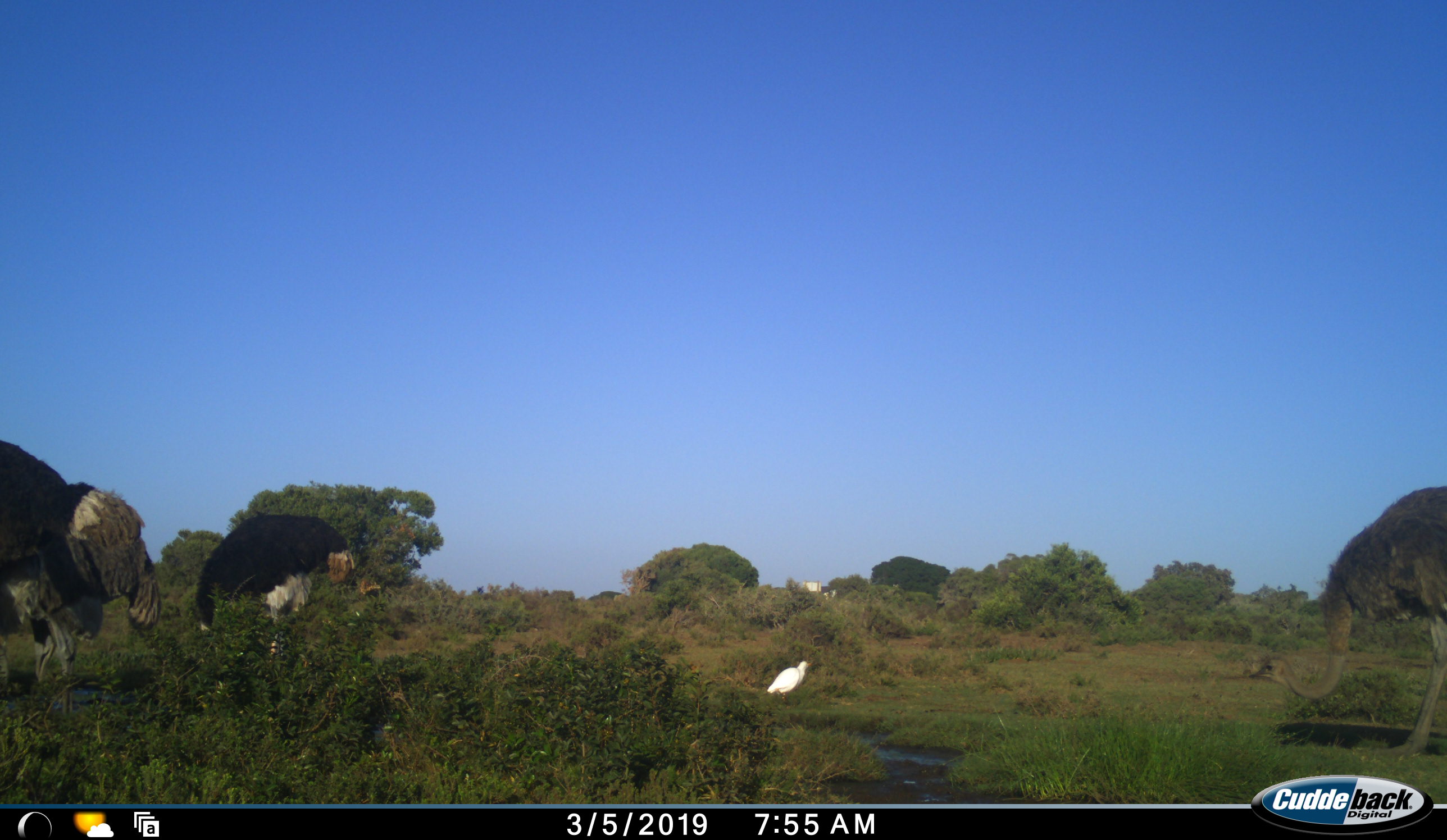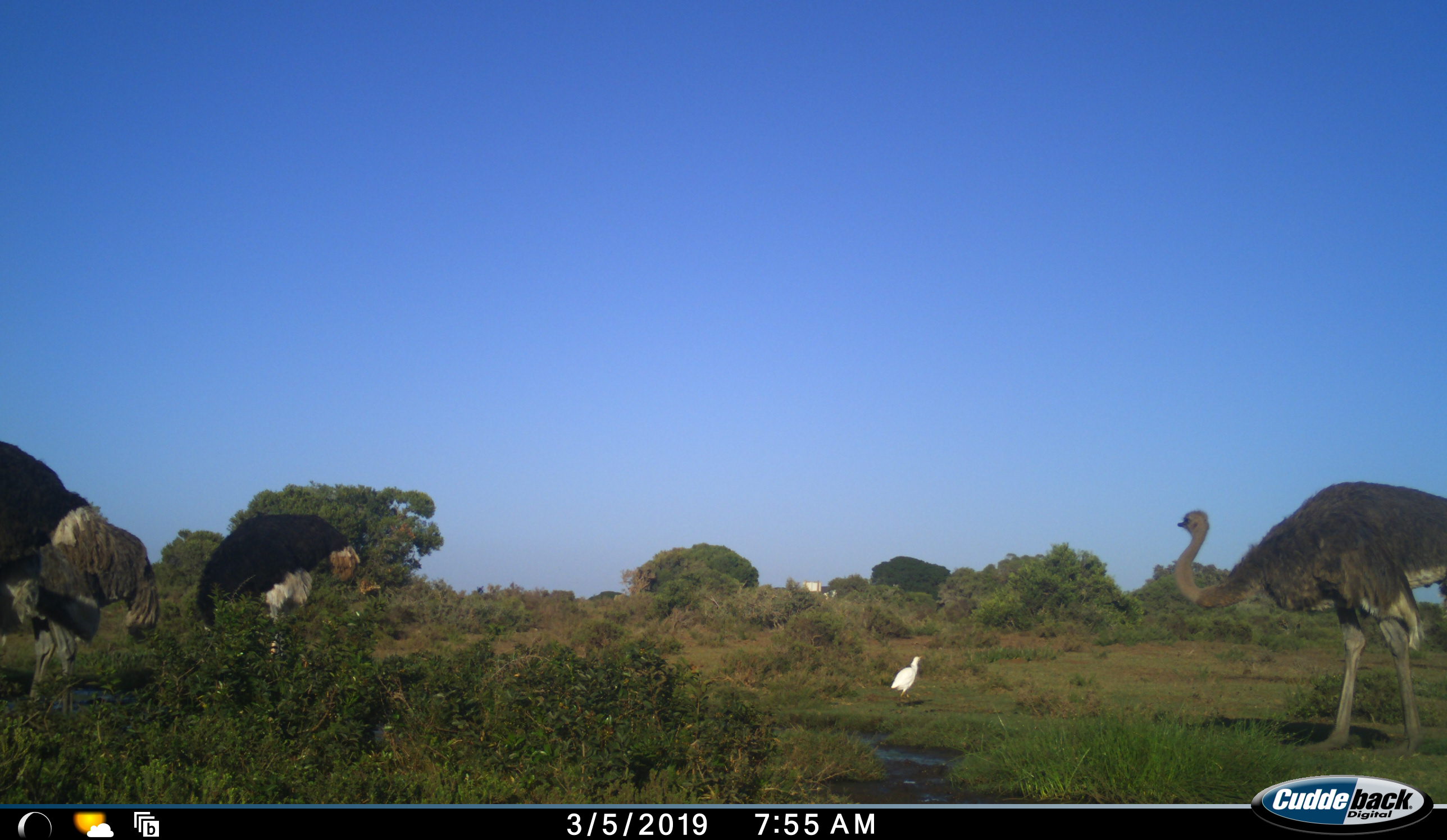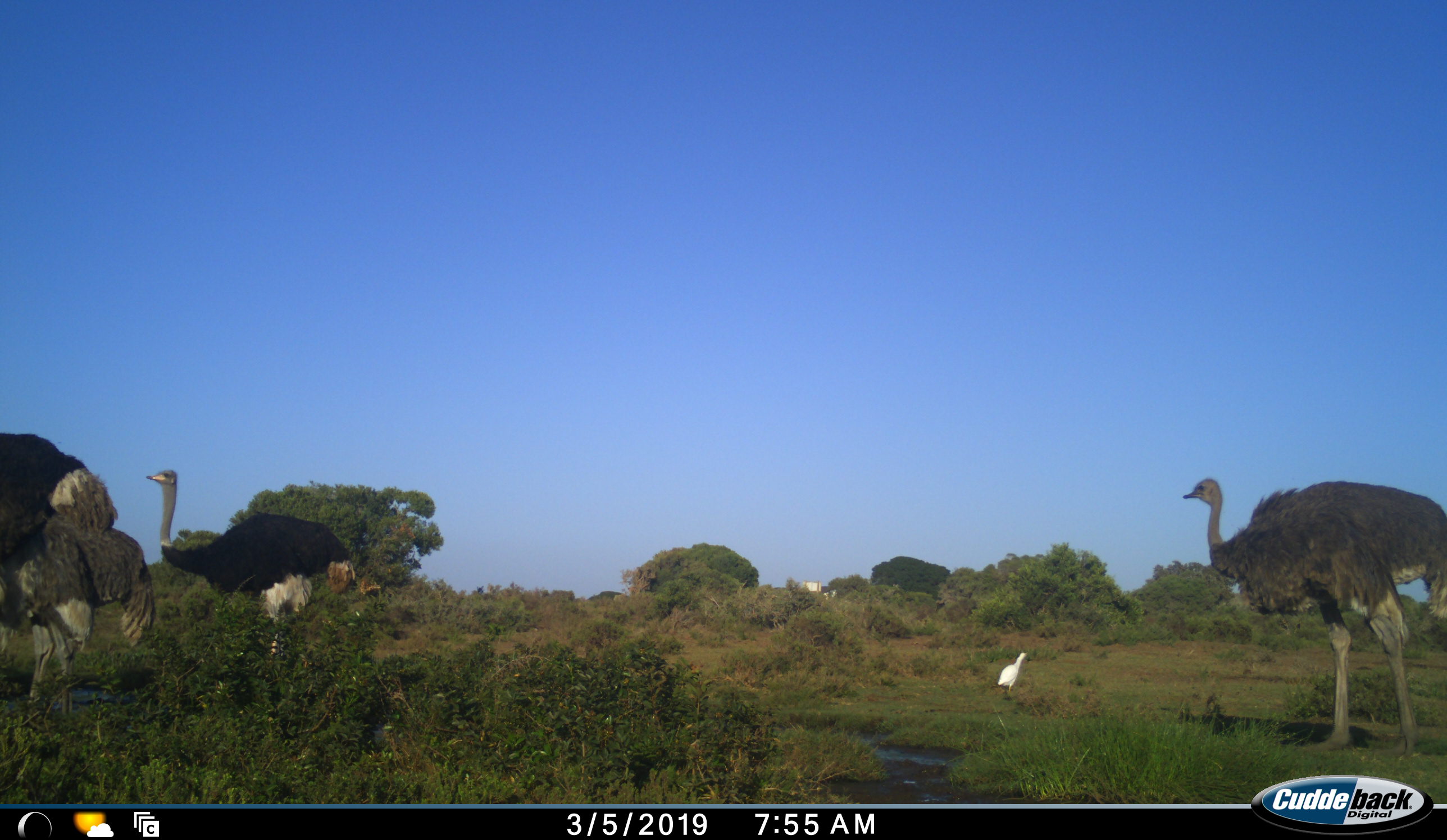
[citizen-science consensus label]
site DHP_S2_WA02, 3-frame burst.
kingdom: Animalia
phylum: Chordata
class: Aves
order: Struthioniformes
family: Struthionidae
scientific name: Struthionidae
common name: ostrich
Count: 3.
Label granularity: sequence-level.